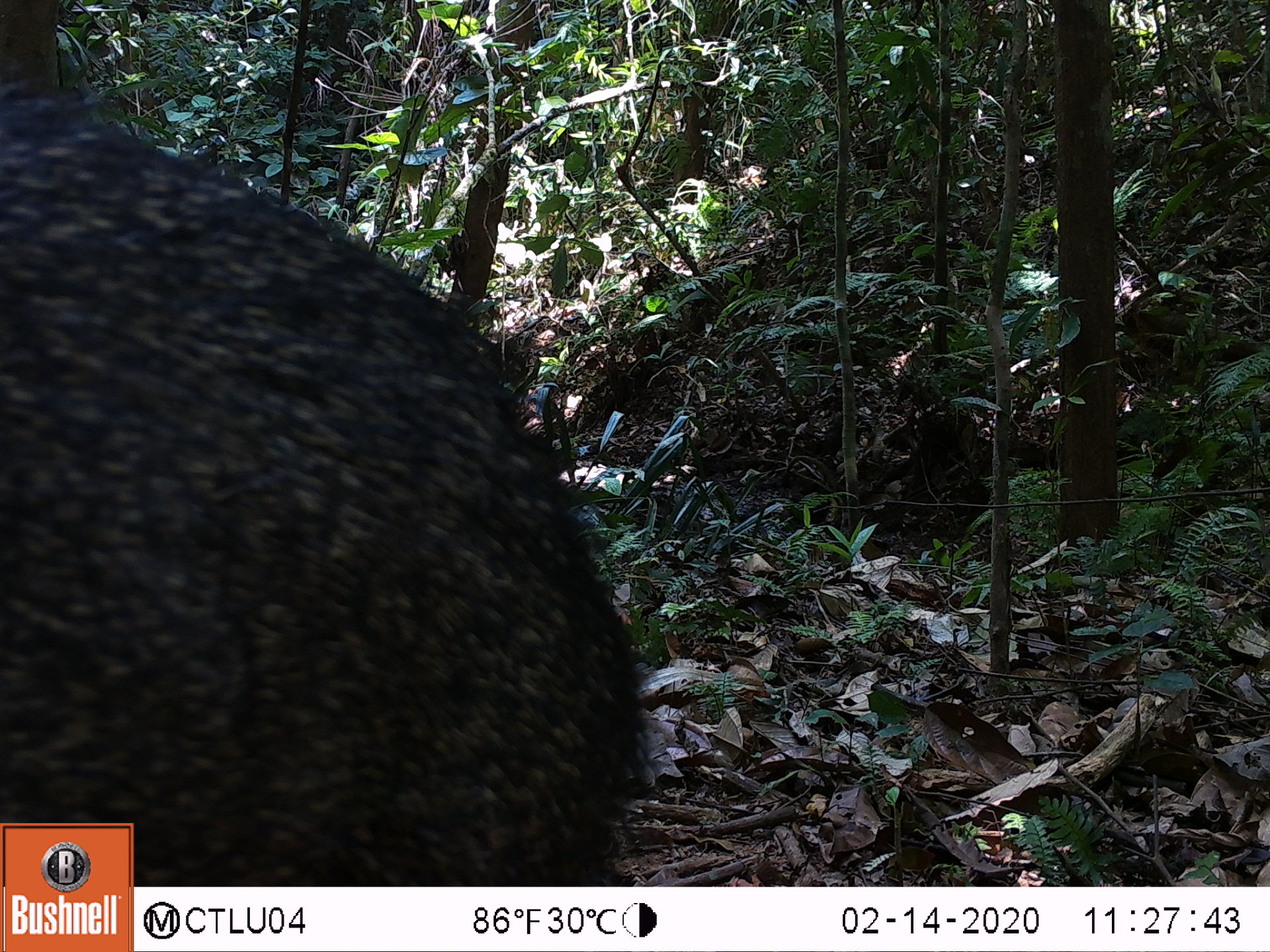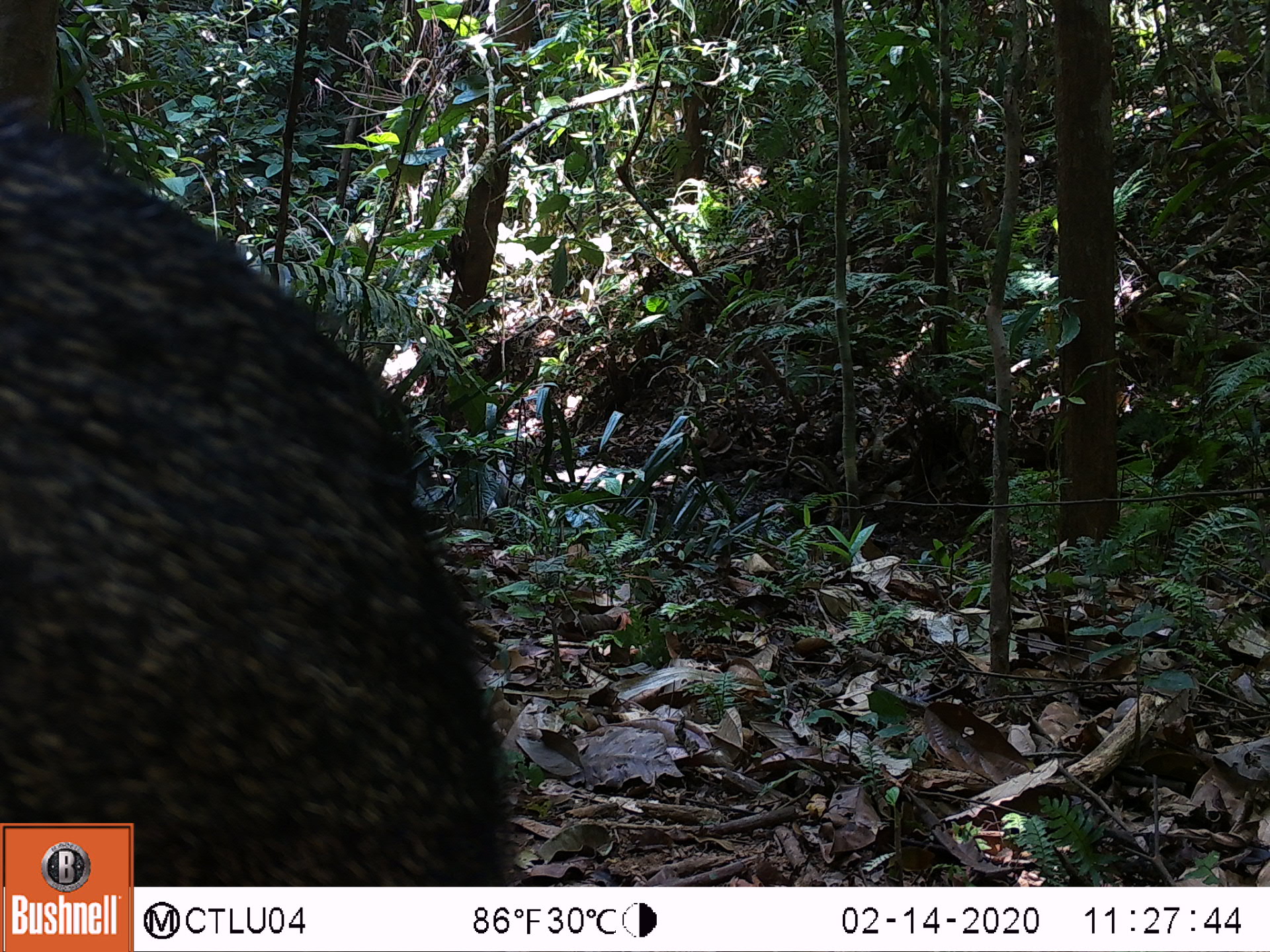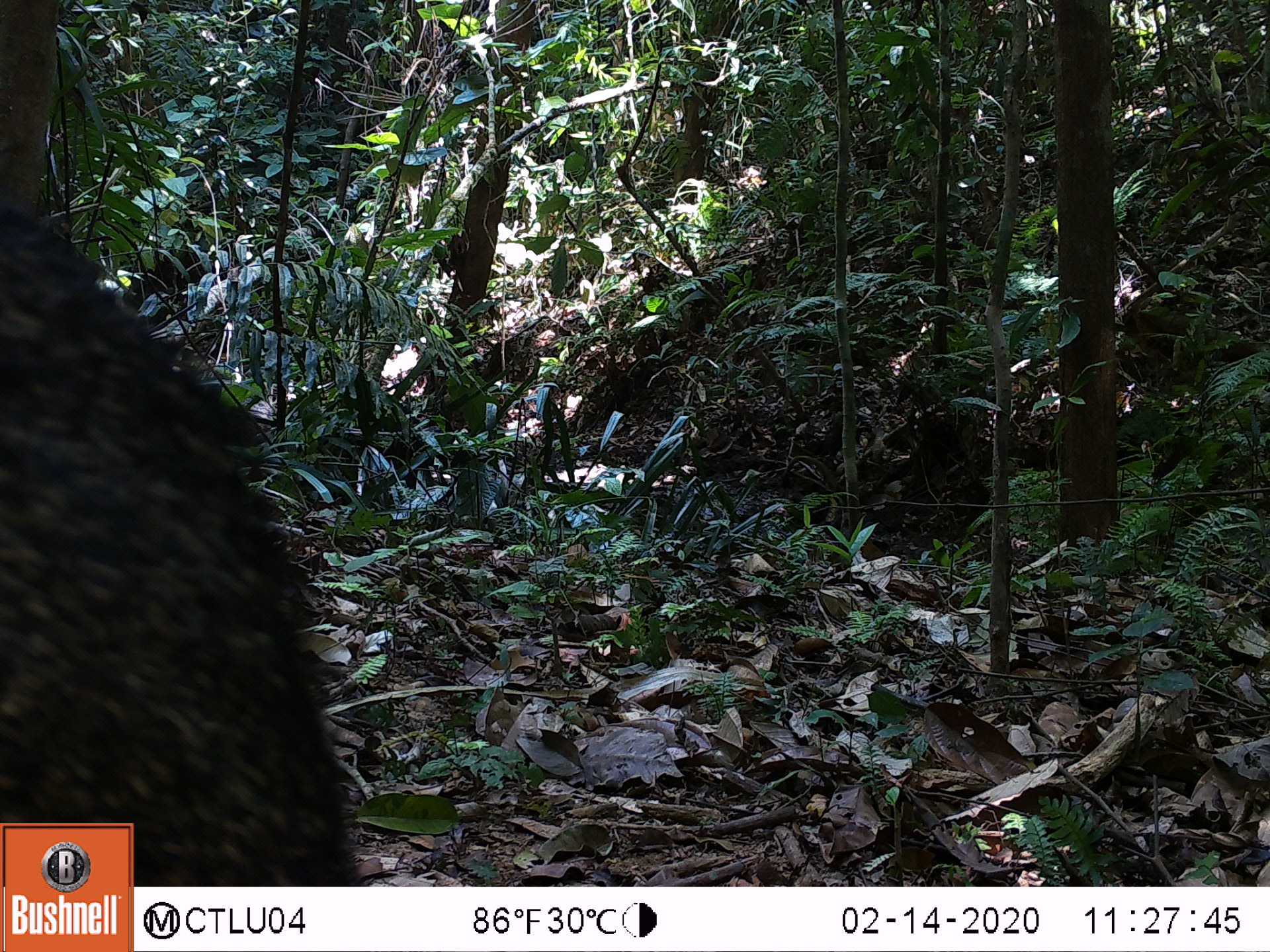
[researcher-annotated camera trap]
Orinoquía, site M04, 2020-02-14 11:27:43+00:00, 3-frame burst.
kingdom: Animalia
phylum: Chordata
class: Mammalia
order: Artiodactyla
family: Tayassuidae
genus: Pecari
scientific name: Pecari tajacu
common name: collared peccary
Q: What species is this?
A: Collared peccary (Pecari tajacu).